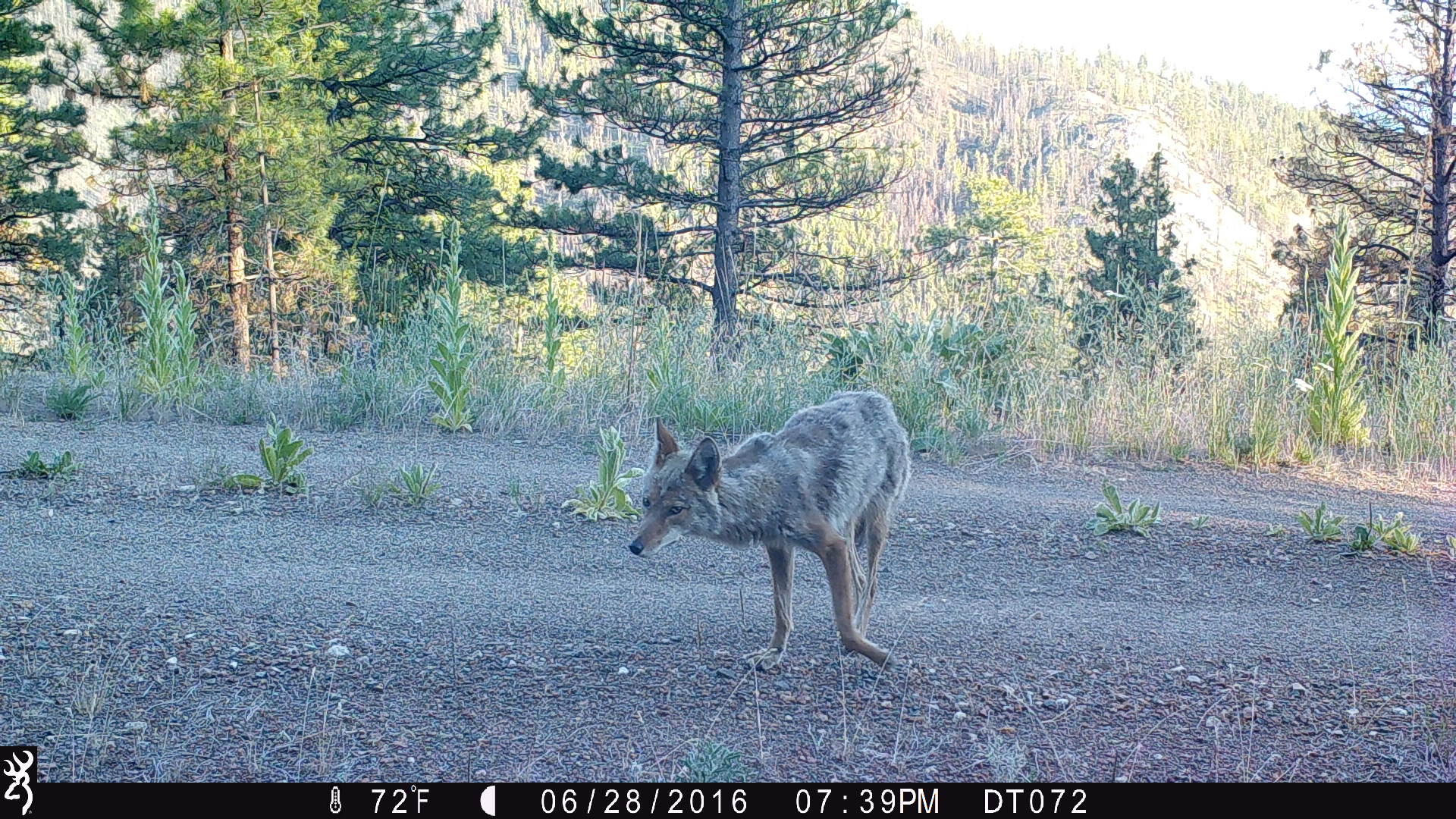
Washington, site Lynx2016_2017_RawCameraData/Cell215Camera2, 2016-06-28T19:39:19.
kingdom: Animalia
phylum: Chordata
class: Mammalia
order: Carnivora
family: Canidae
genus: Canis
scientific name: Canis latrans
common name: coyote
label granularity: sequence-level